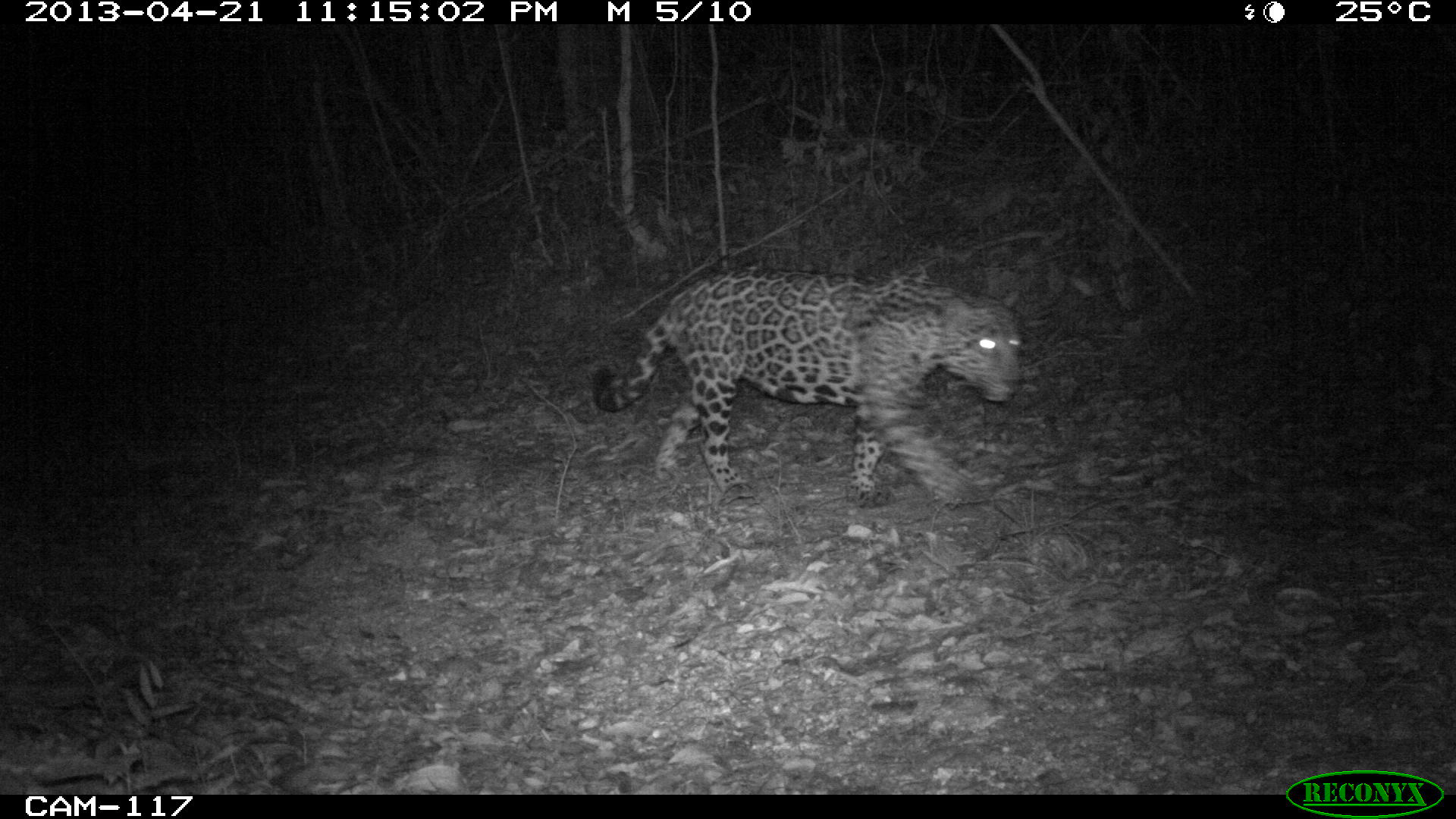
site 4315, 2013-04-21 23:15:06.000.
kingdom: Animalia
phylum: Chordata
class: Mammalia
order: Carnivora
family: Felidae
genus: Panthera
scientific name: Panthera onca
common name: jaguar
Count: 1.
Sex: male.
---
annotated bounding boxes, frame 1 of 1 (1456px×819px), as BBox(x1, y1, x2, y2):
panthera onca: BBox(589, 264, 1027, 509)